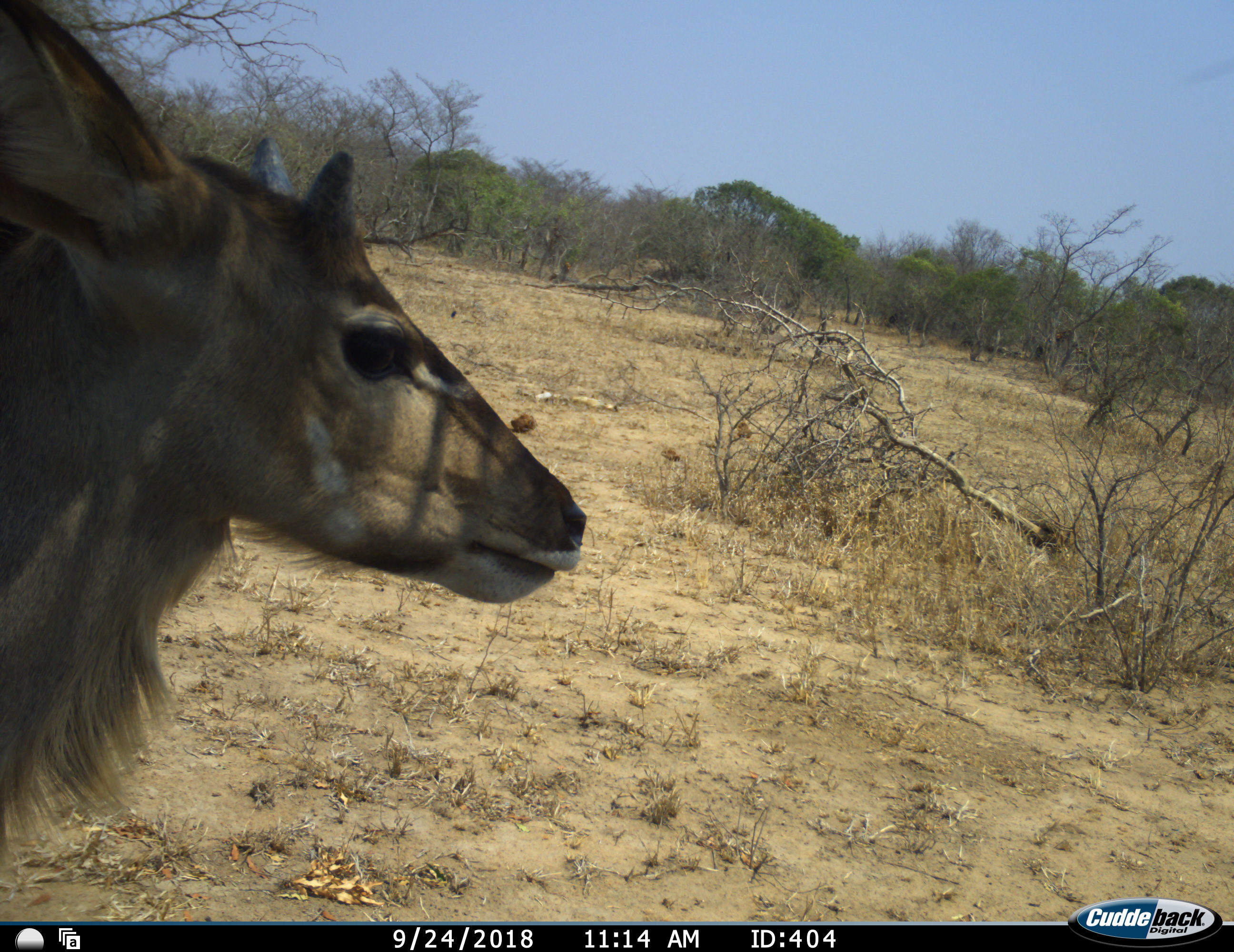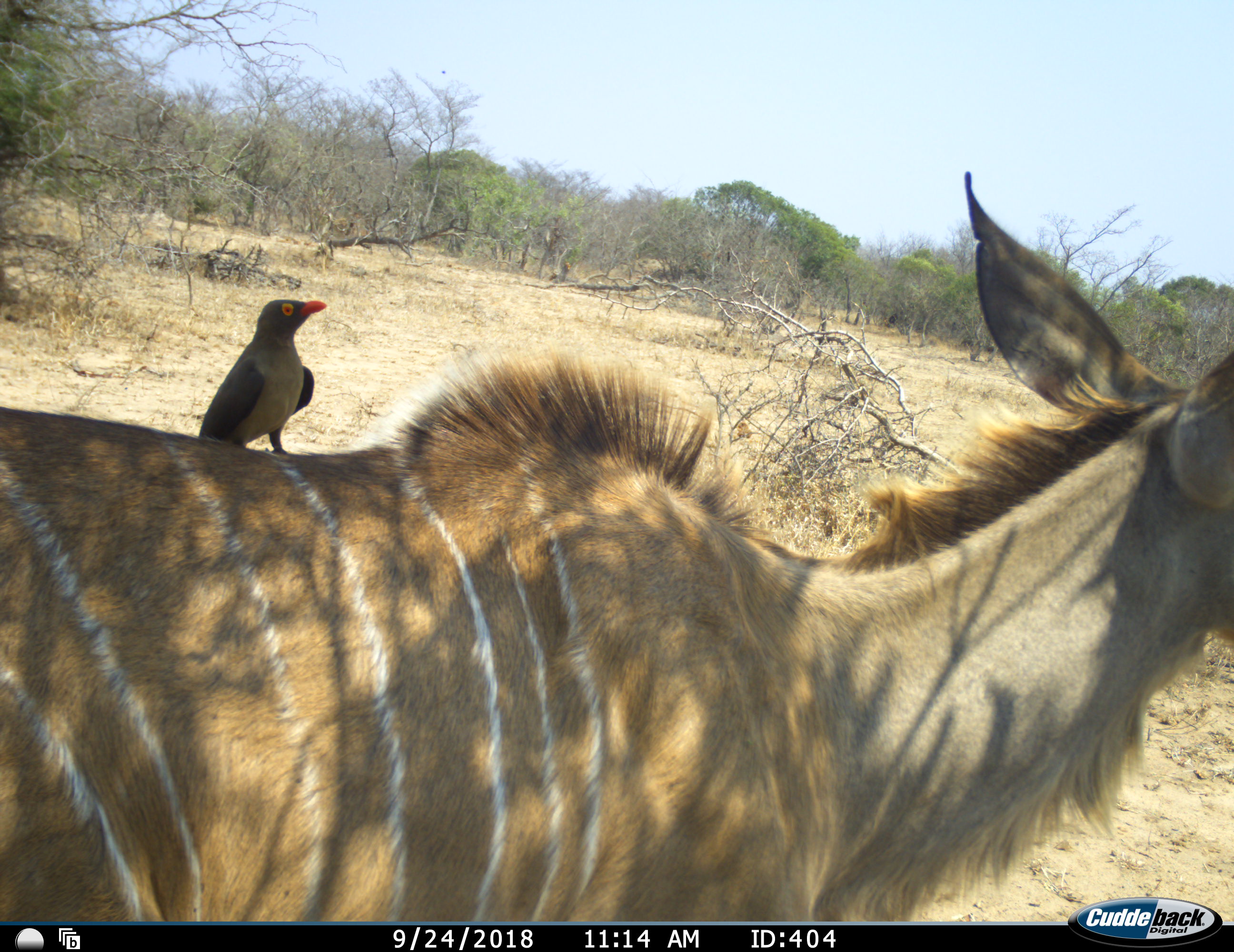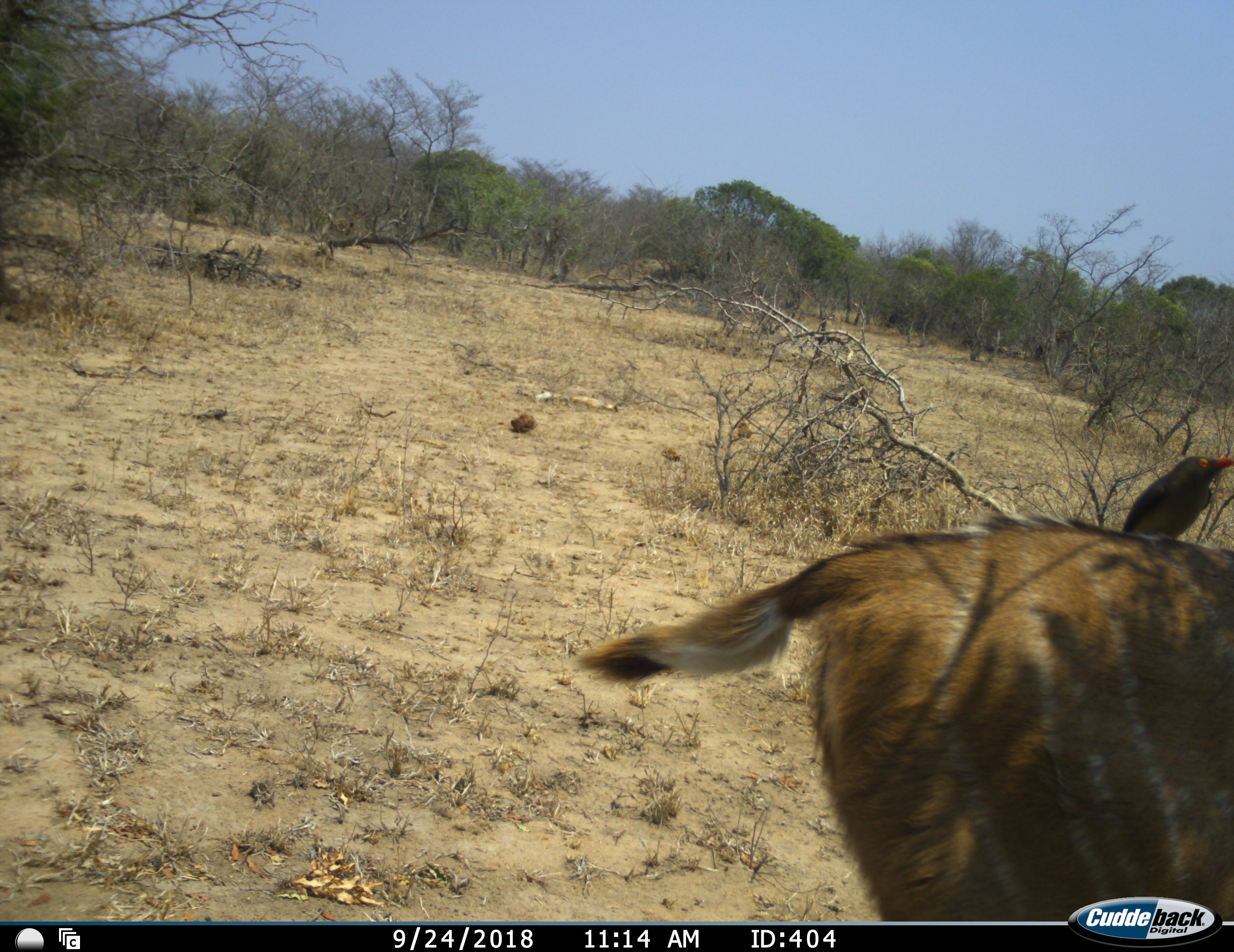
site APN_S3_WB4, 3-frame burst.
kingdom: Animalia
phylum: Chordata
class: Aves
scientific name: Aves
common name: bird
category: birdother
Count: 1.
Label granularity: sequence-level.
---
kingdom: Animalia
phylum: Chordata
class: Mammalia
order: Artiodactyla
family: Bovidae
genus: Tragelaphus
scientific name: Tragelaphus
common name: kudu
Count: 1.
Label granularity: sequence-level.